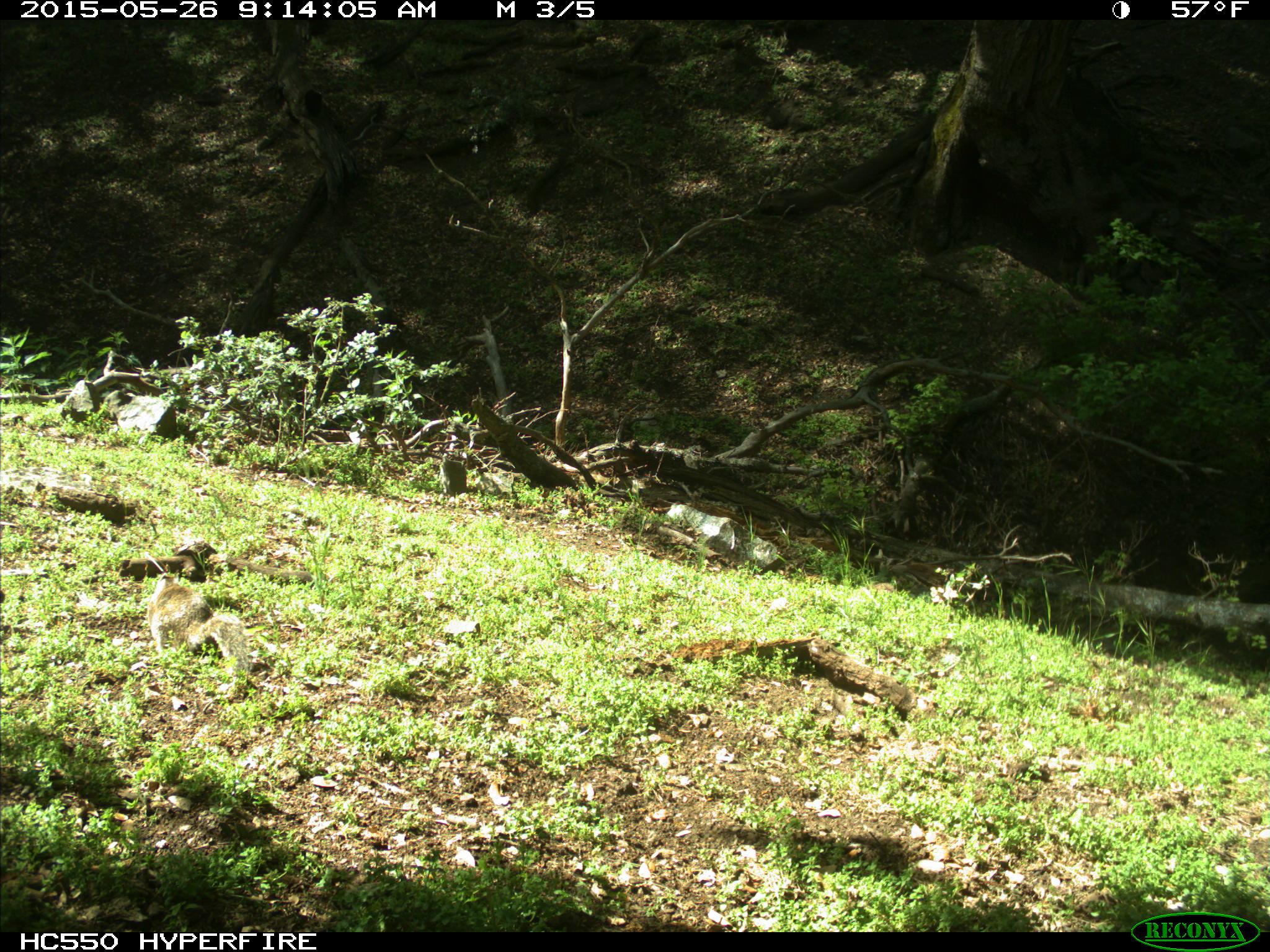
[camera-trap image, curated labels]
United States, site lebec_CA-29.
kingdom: Animalia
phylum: Chordata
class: Mammalia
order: Rodentia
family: Sciuridae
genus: Otospermophilus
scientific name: Otospermophilus beecheyi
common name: california ground squirrel